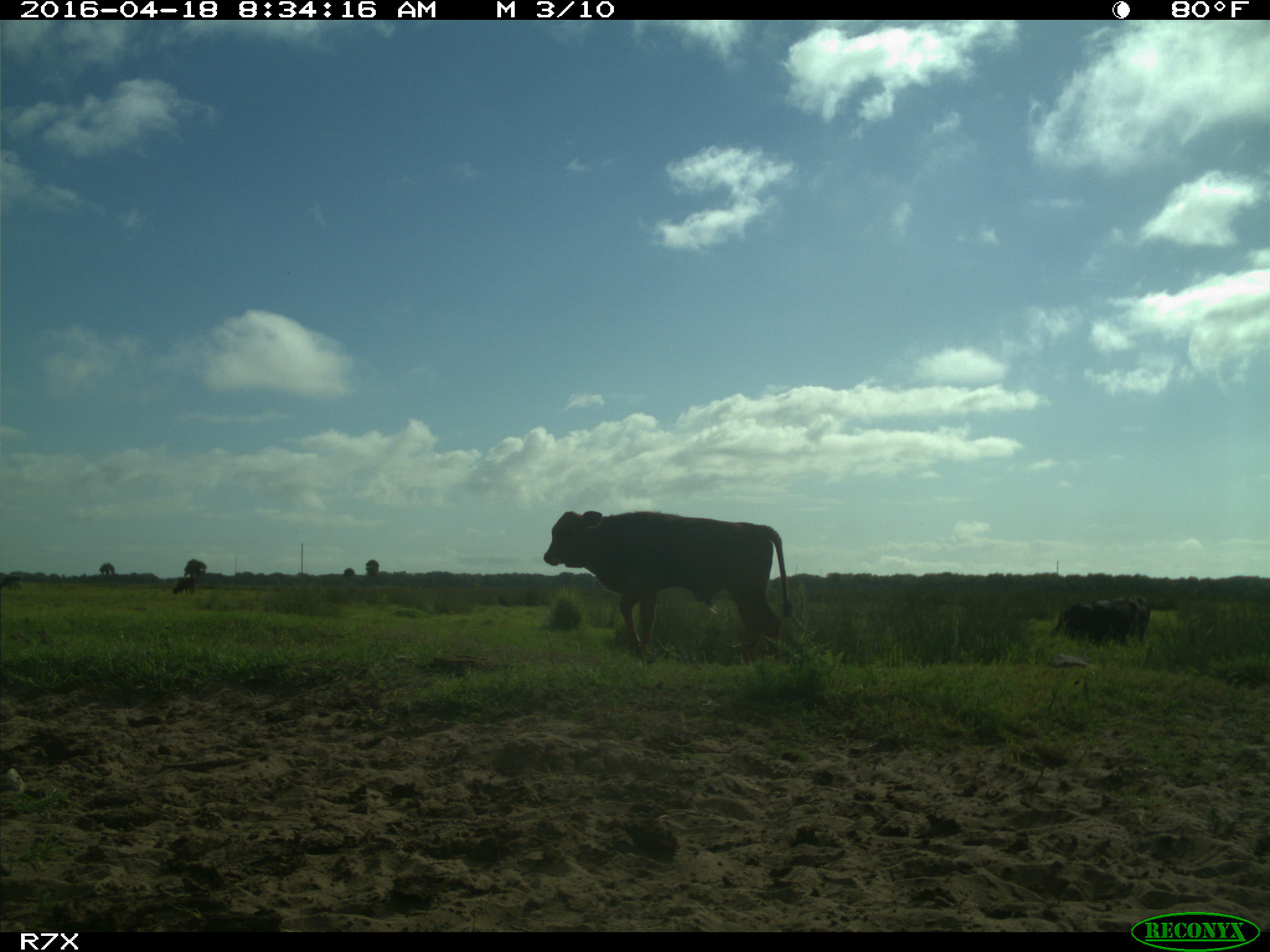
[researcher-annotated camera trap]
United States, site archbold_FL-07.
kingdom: Animalia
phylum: Chordata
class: Mammalia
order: Artiodactyla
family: Bovidae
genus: Bos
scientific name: Bos taurus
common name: domestic cow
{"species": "Bos taurus (domestic cow)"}